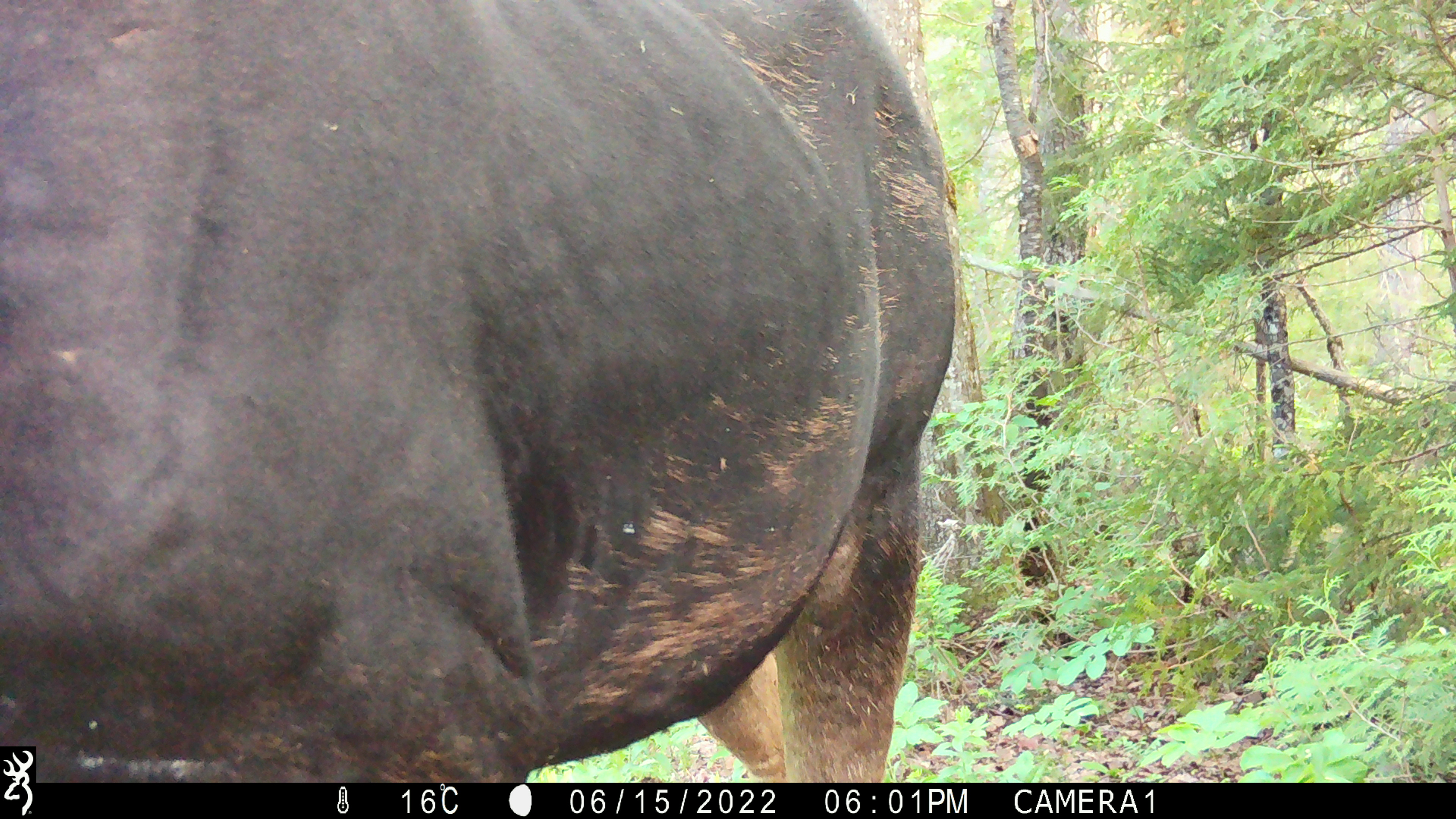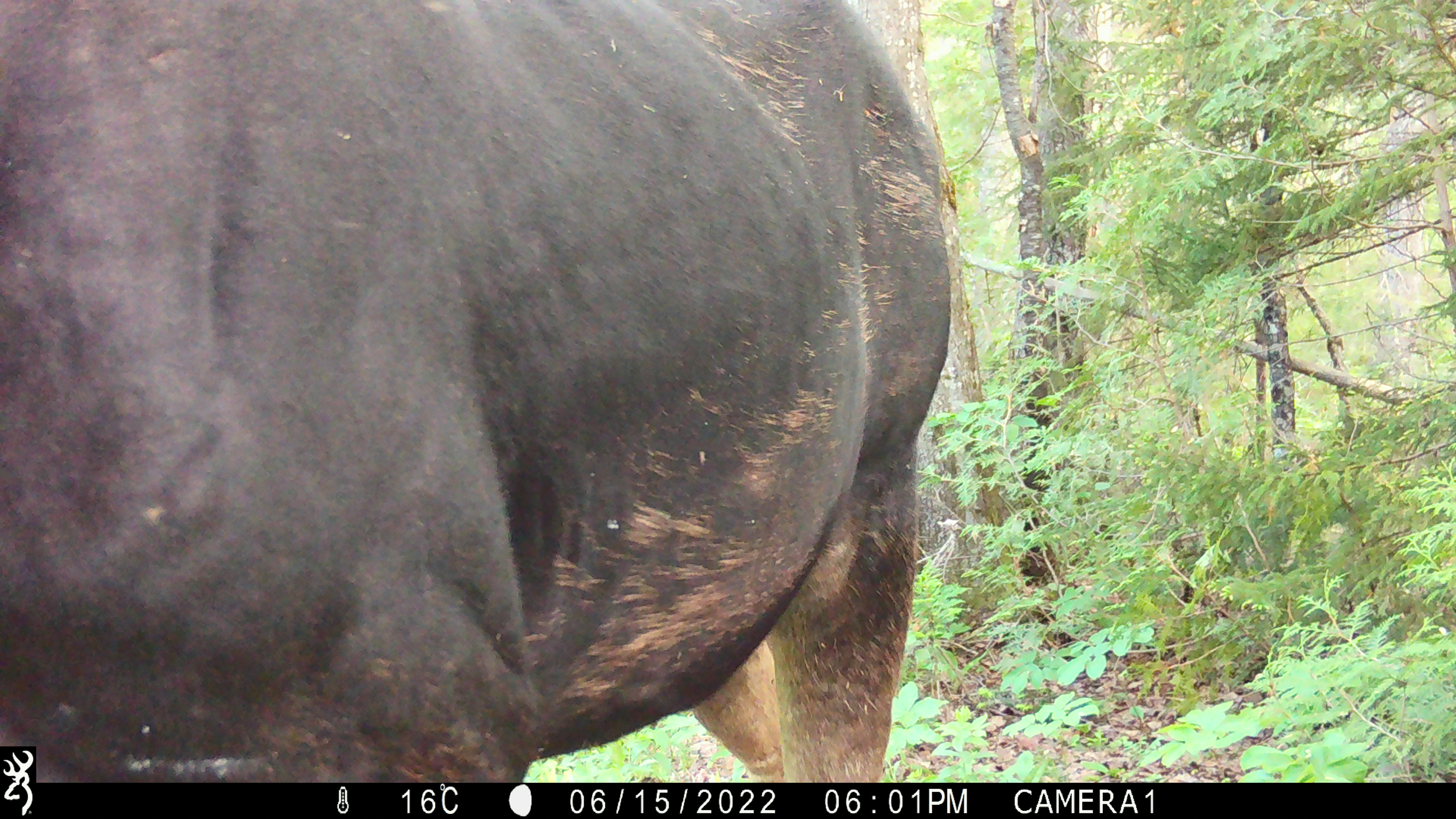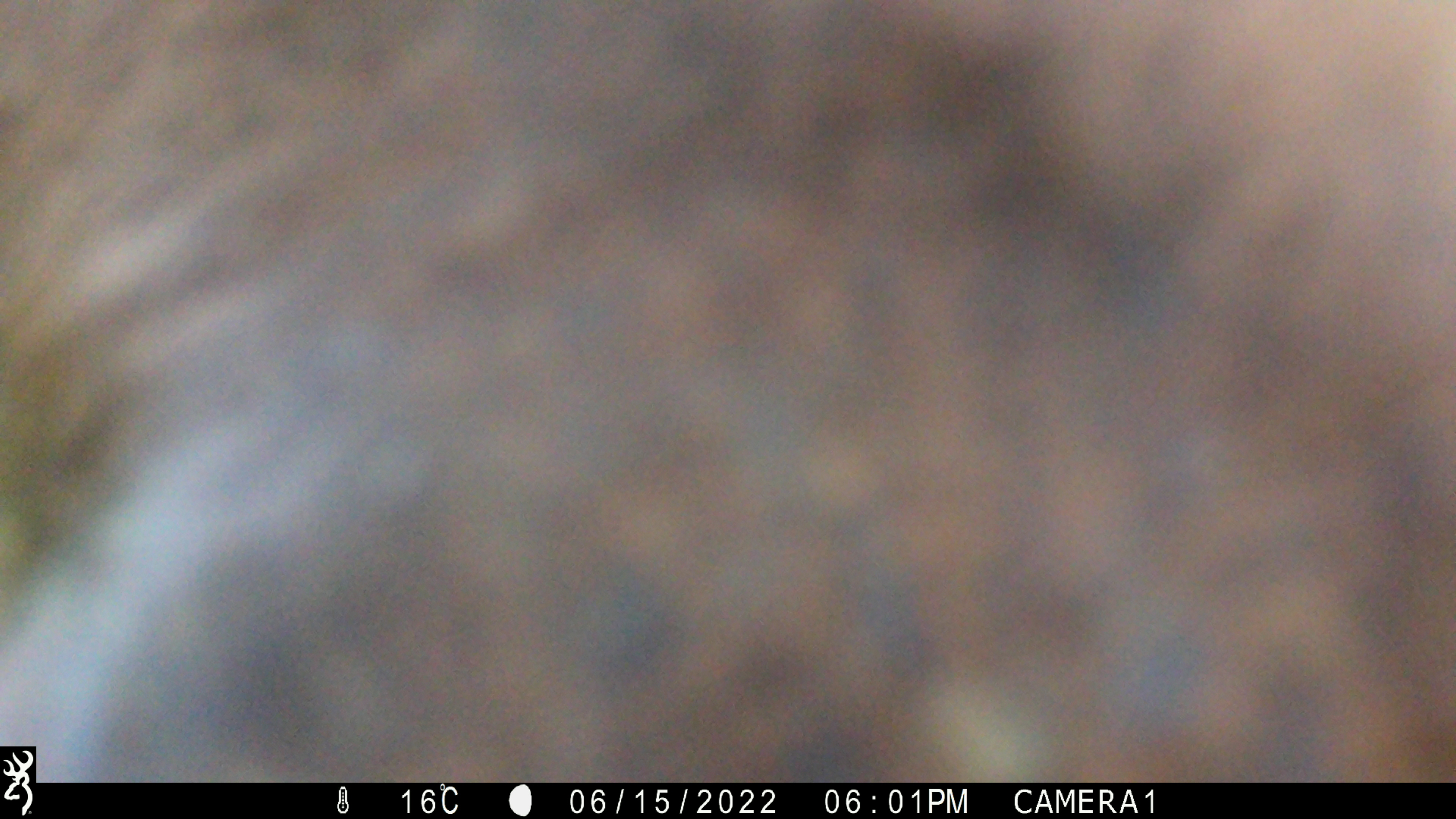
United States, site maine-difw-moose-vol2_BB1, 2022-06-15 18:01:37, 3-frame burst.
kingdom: Animalia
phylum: Chordata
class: Mammalia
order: Artiodactyla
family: Cervidae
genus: Alces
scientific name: Alces alces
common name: moose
Moose (Alces alces).